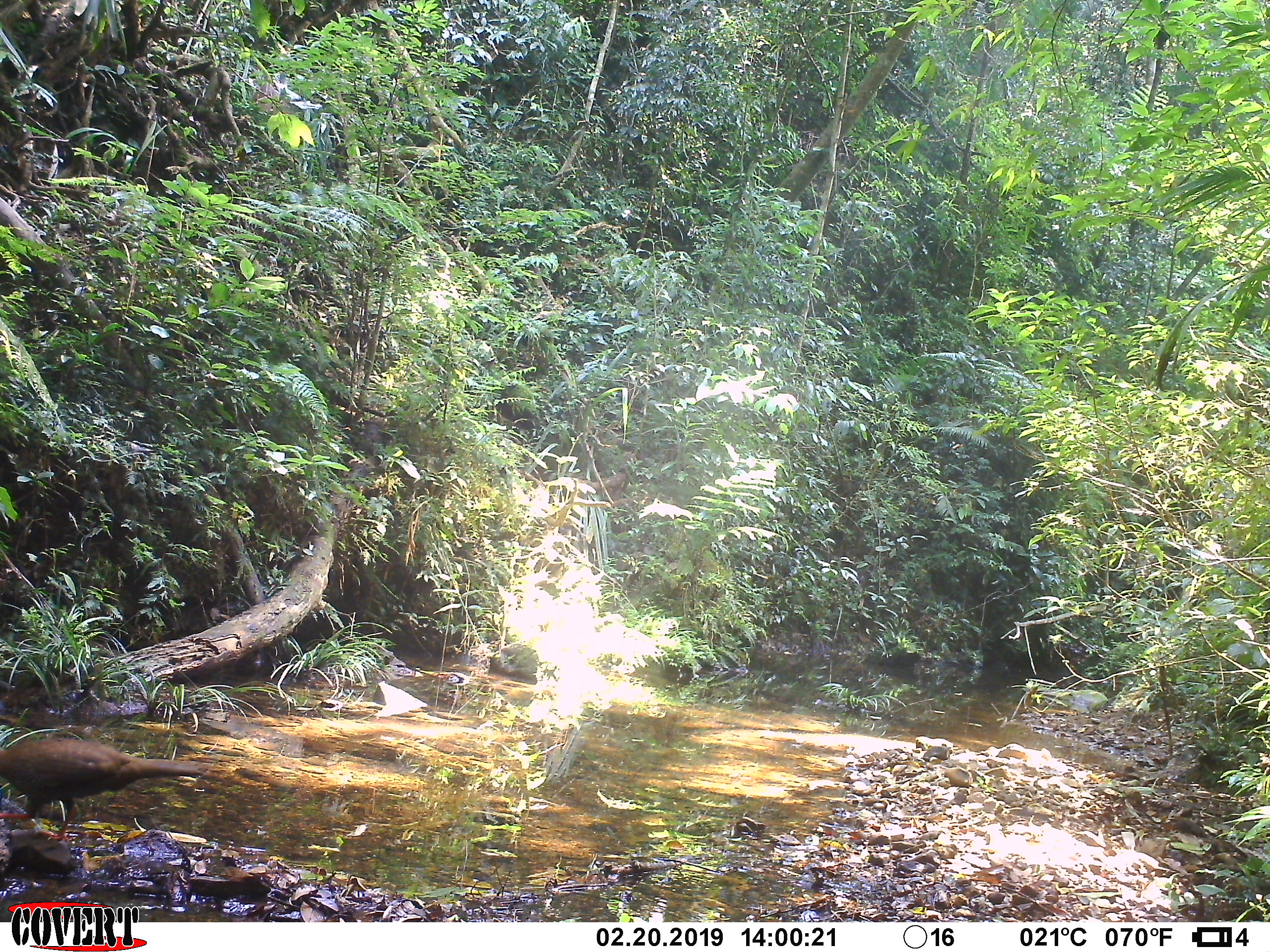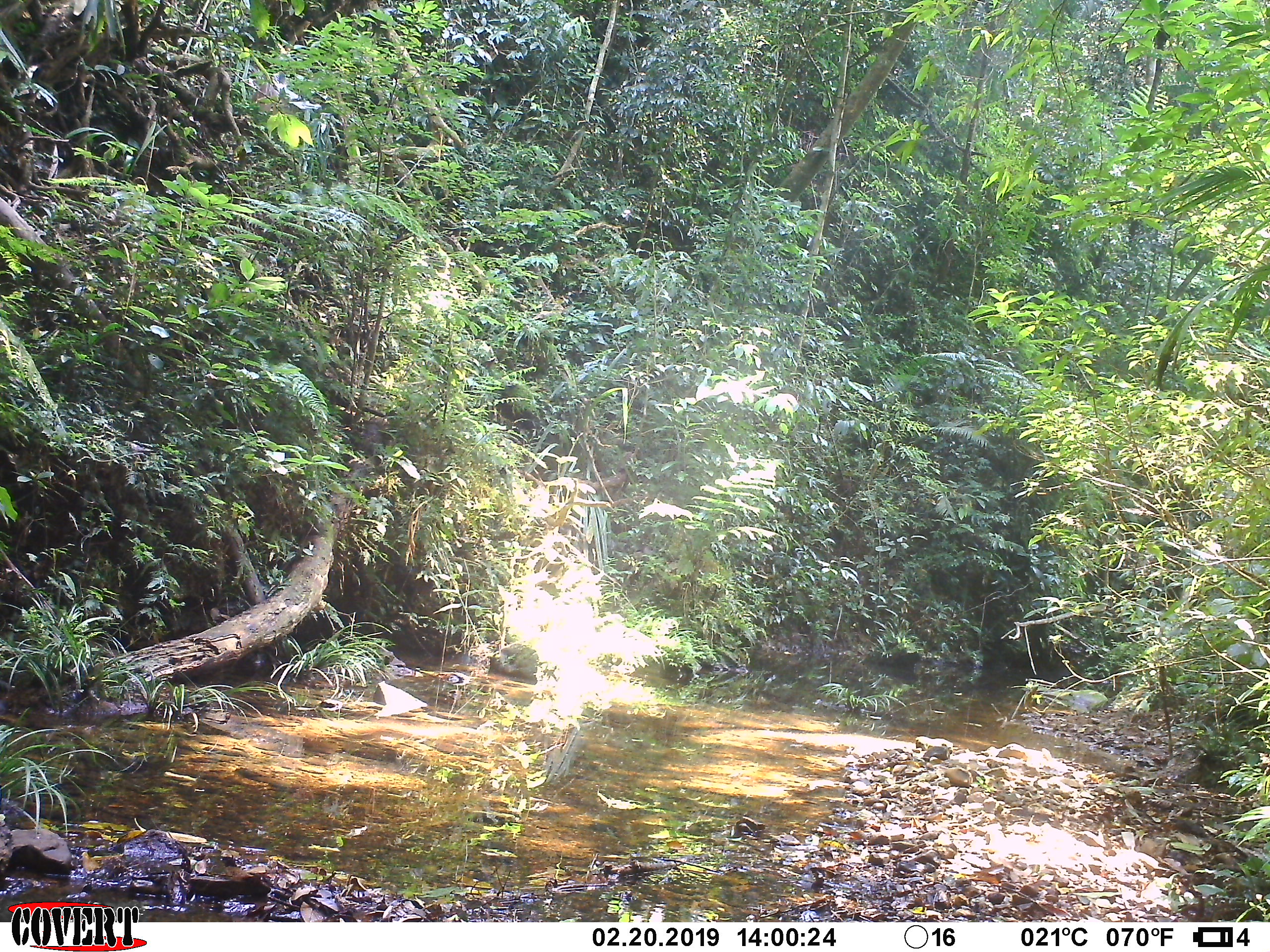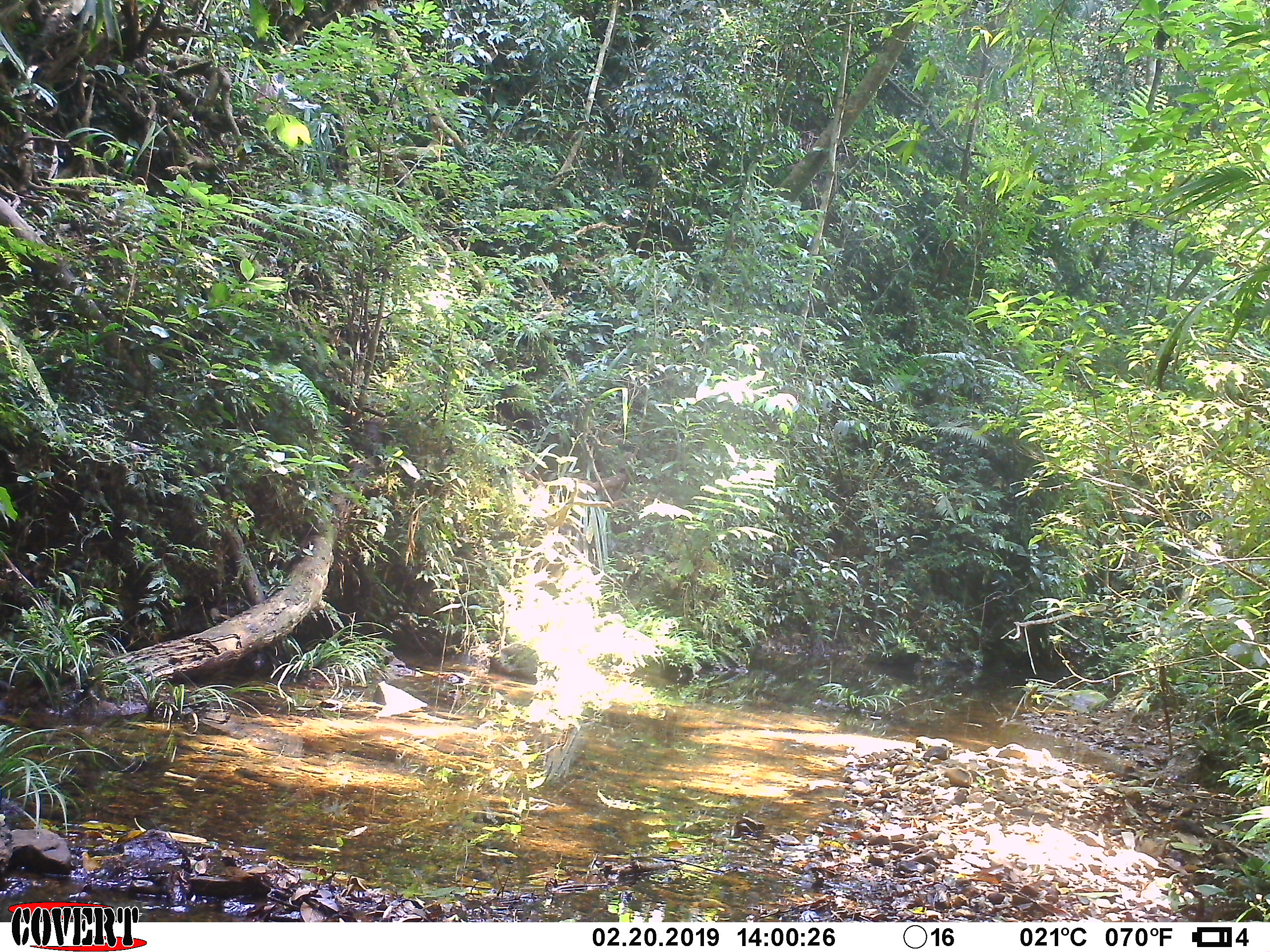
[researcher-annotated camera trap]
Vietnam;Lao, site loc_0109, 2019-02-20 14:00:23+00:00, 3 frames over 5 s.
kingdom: Animalia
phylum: Chordata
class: Aves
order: Galliformes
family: Phasianidae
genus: Lophura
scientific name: Lophura nycthemera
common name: silver pheasant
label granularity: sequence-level